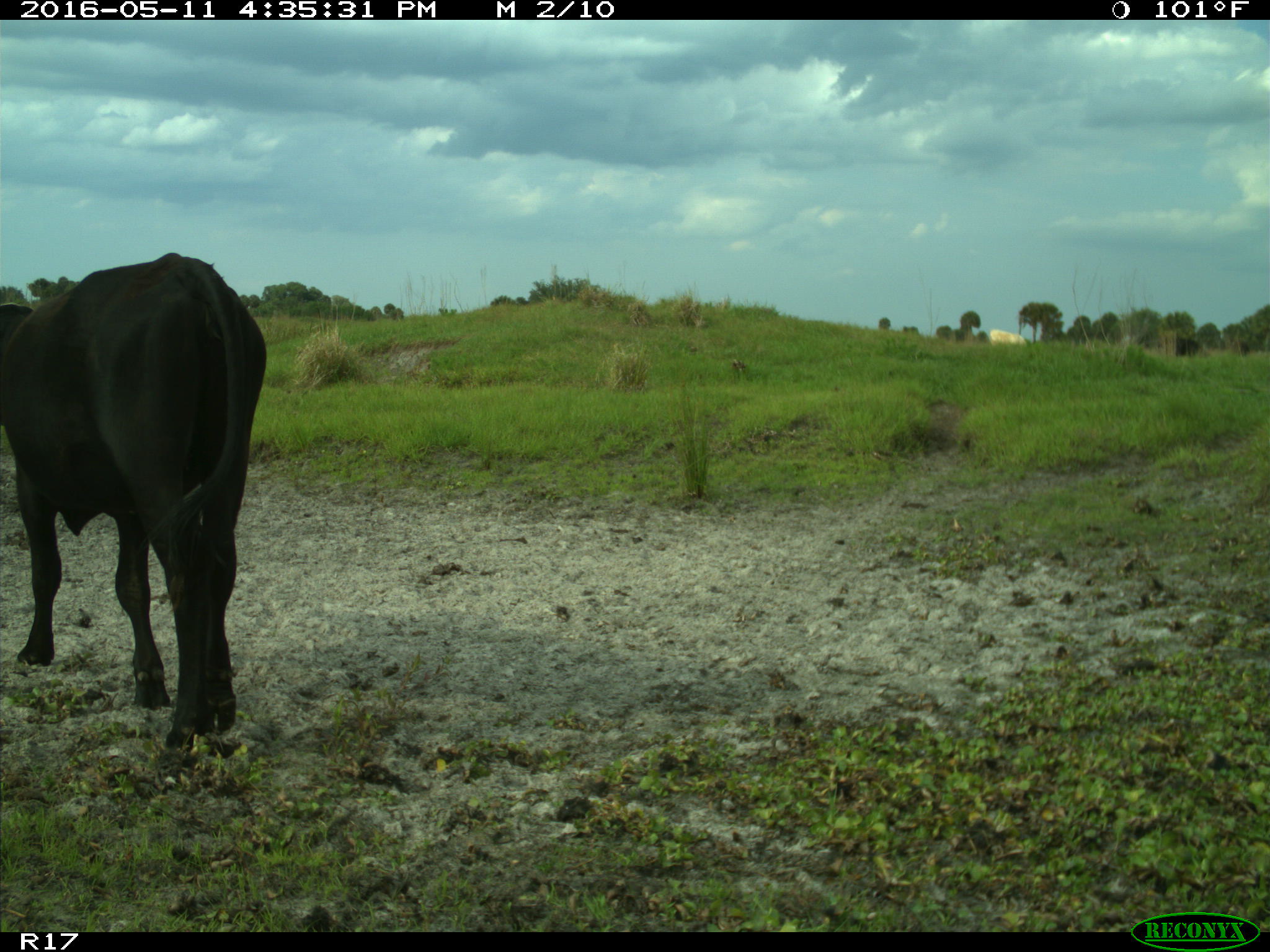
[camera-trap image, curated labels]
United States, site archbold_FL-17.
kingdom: Animalia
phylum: Chordata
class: Mammalia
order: Artiodactyla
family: Bovidae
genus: Bos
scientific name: Bos taurus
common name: domestic cow